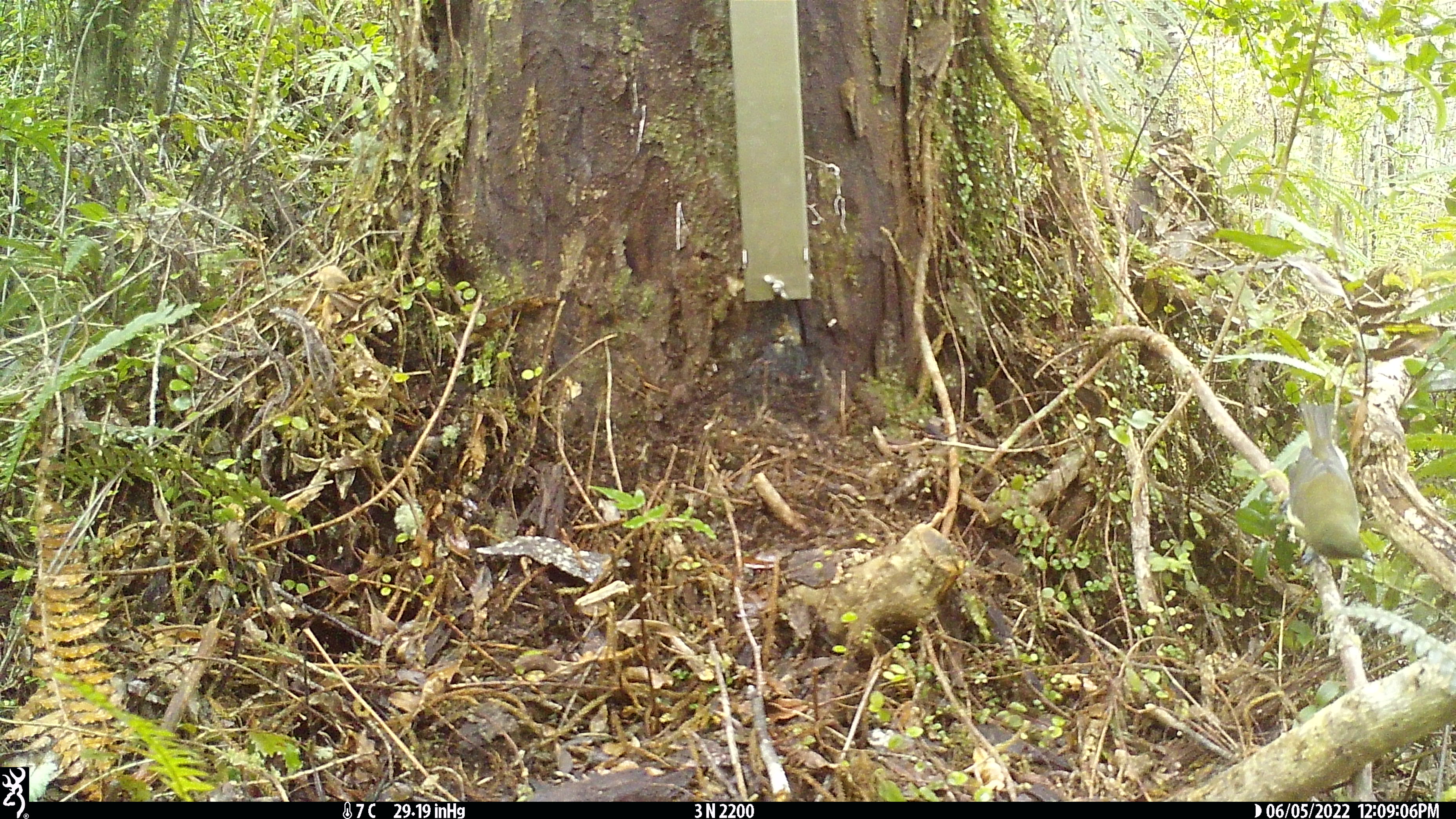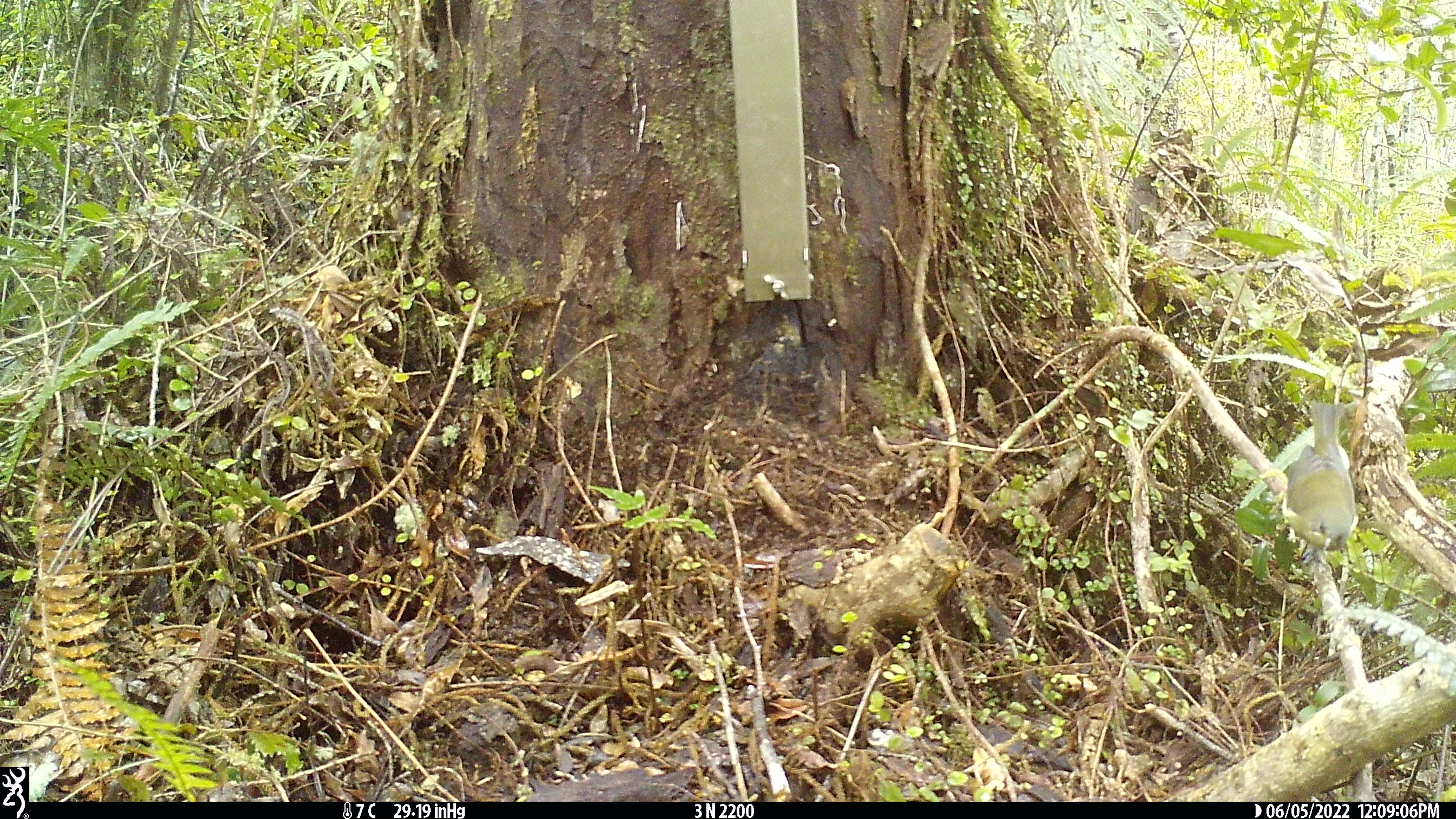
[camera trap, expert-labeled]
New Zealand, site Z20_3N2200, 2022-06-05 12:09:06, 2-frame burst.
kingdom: Animalia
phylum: Chordata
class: Aves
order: Passeriformes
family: Meliphagidae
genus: Anthornis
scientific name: Anthornis melanura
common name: new zealand bellbird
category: bellbird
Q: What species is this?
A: Bellbird (new zealand bellbird) (Anthornis melanura).